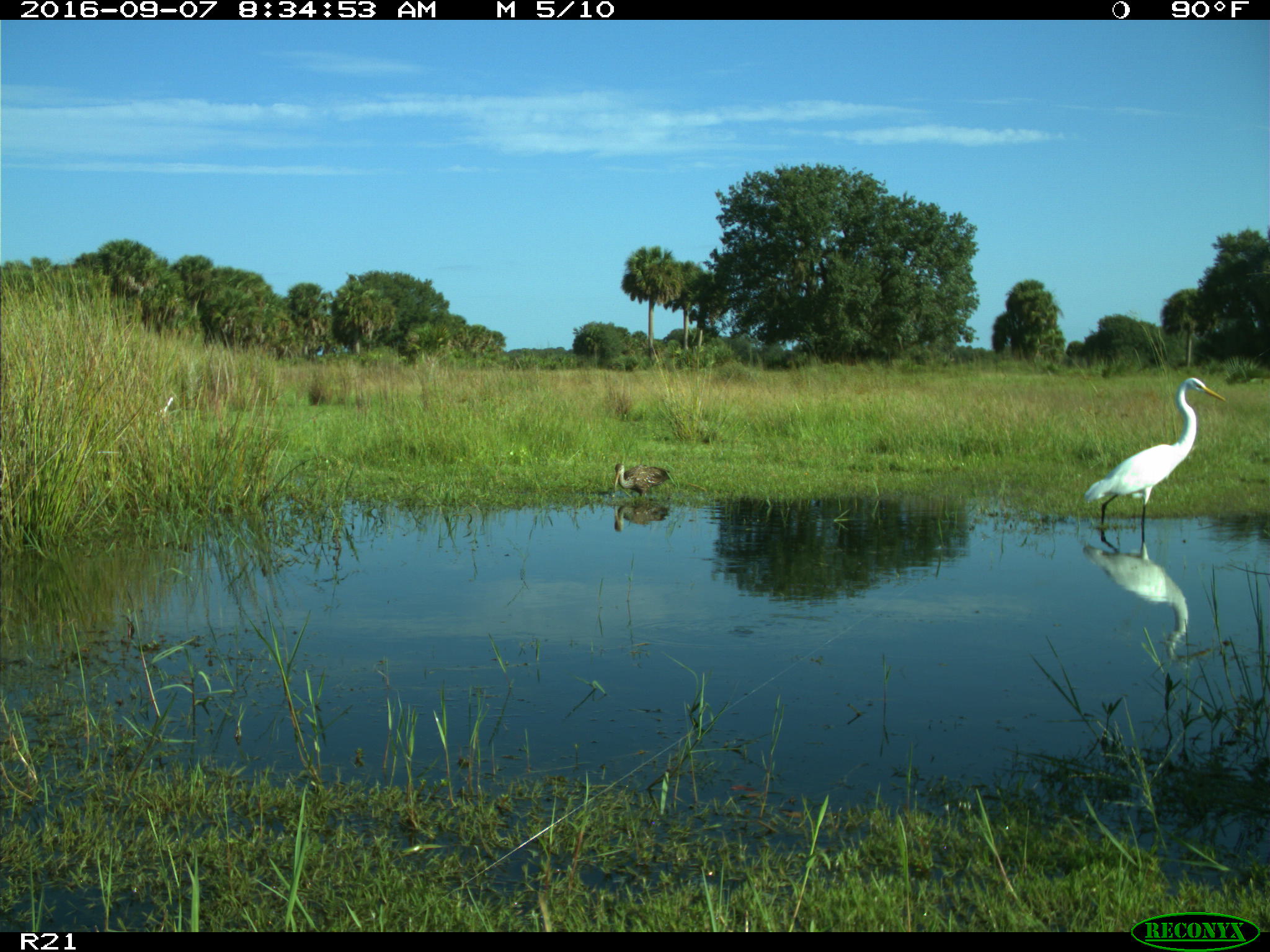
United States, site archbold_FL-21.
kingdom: Animalia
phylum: Chordata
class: Aves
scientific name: Aves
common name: birds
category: unidentified bird